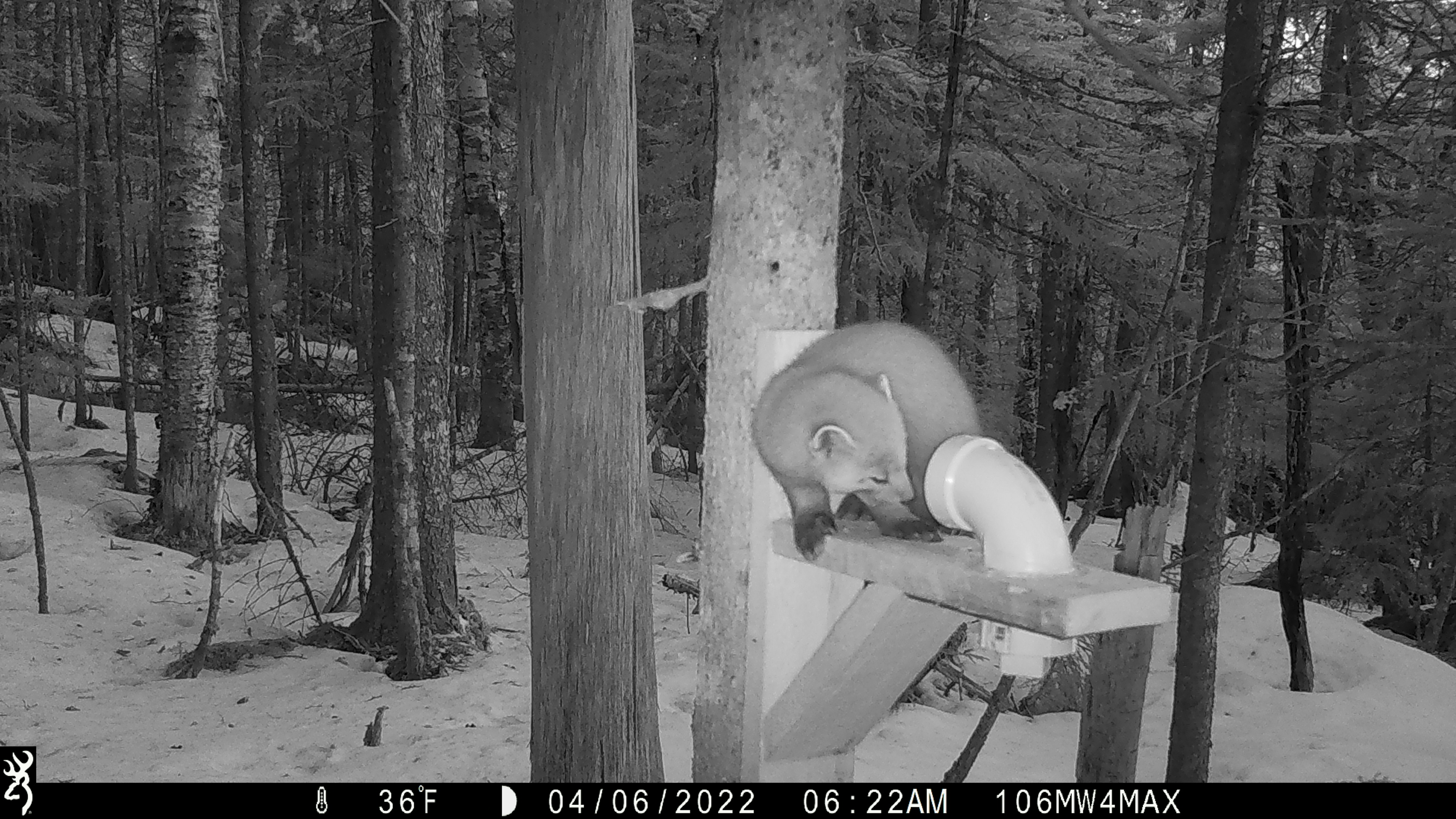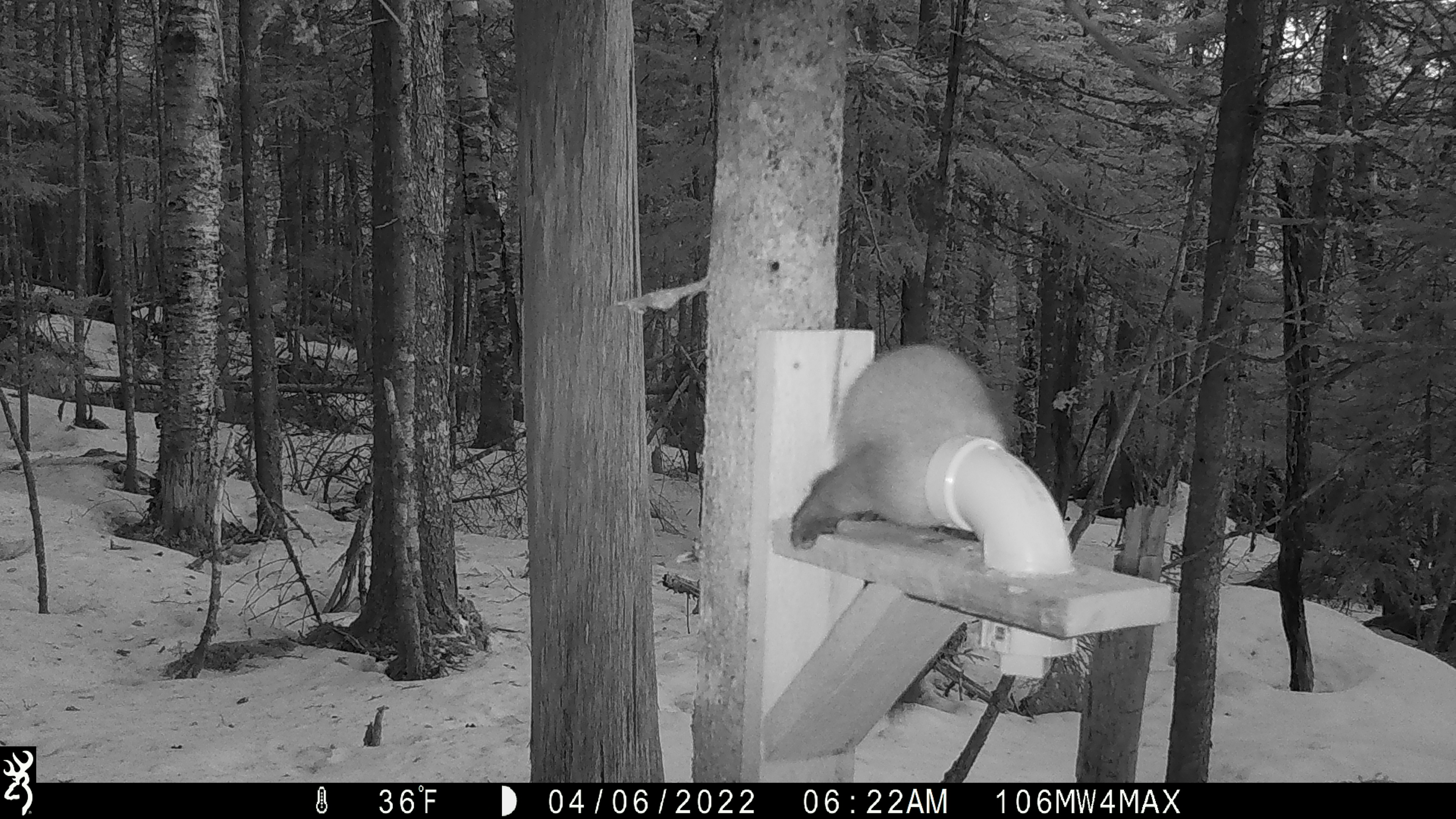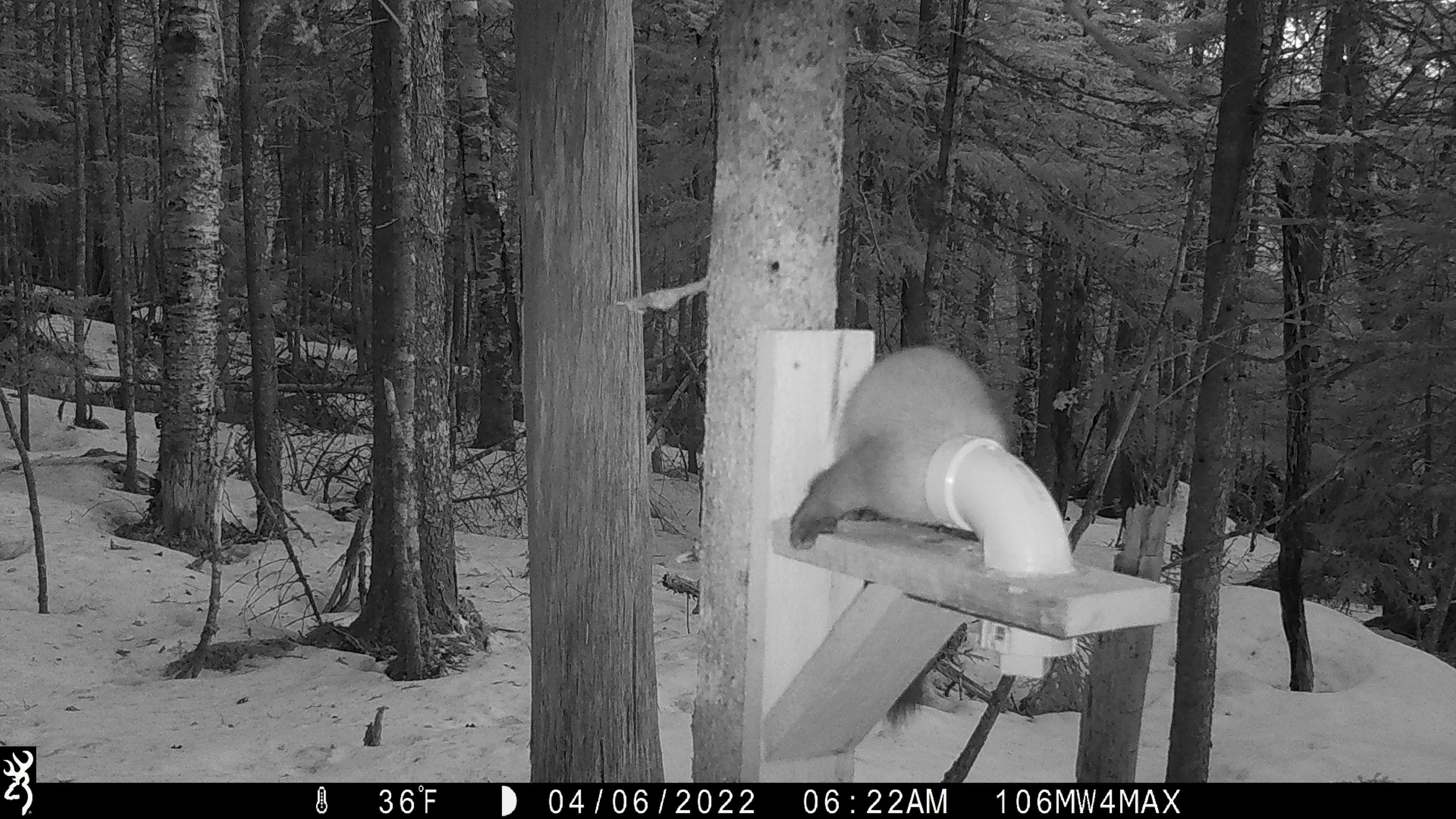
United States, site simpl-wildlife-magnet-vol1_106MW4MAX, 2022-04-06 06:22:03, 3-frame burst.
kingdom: Animalia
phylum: Chordata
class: Mammalia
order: Carnivora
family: Mustelidae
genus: Martes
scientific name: Martes americana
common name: american marten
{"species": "american marten (Martes americana)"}